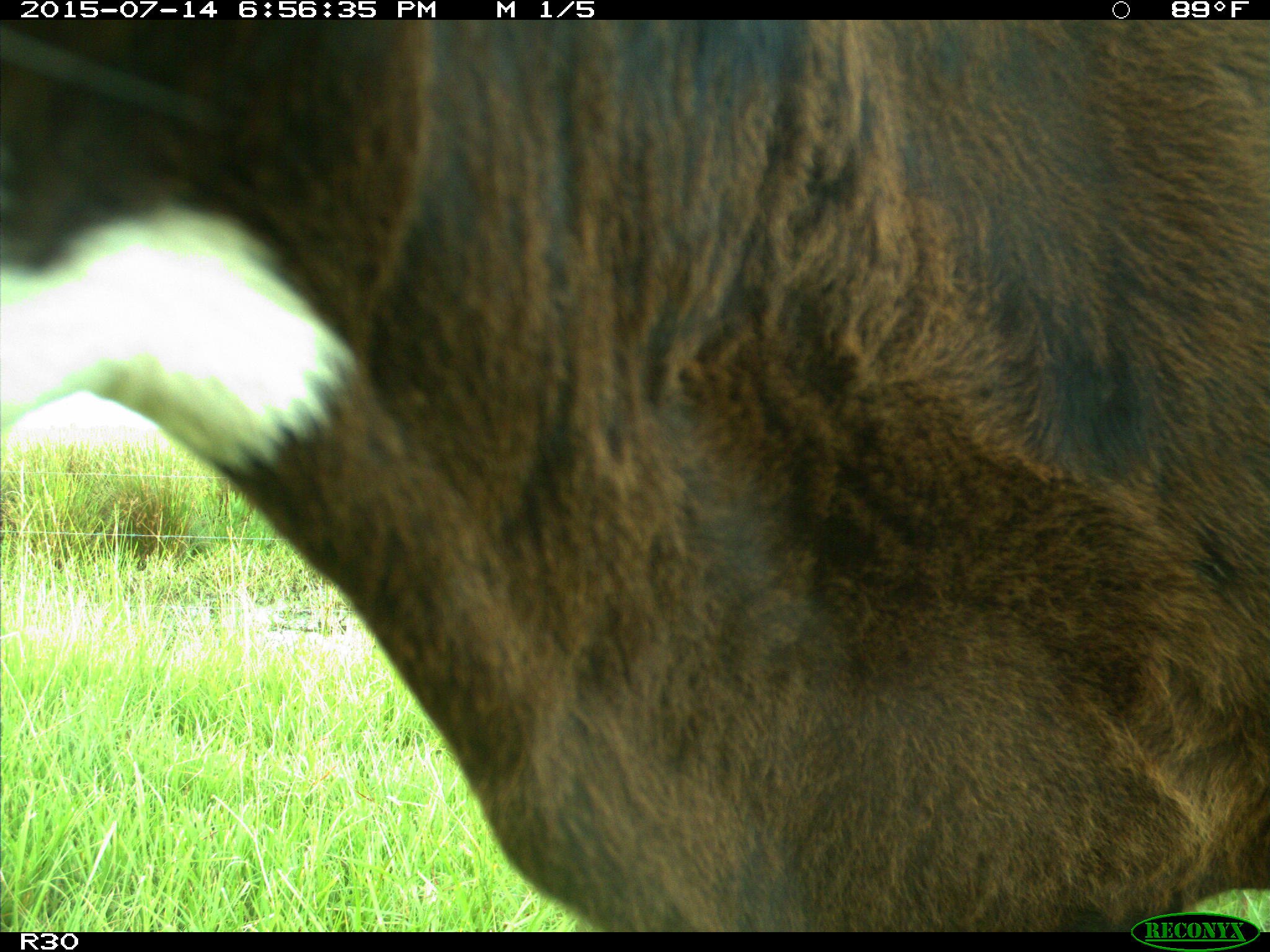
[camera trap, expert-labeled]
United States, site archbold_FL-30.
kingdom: Animalia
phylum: Chordata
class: Mammalia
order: Artiodactyla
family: Bovidae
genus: Bos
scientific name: Bos taurus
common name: domestic cow